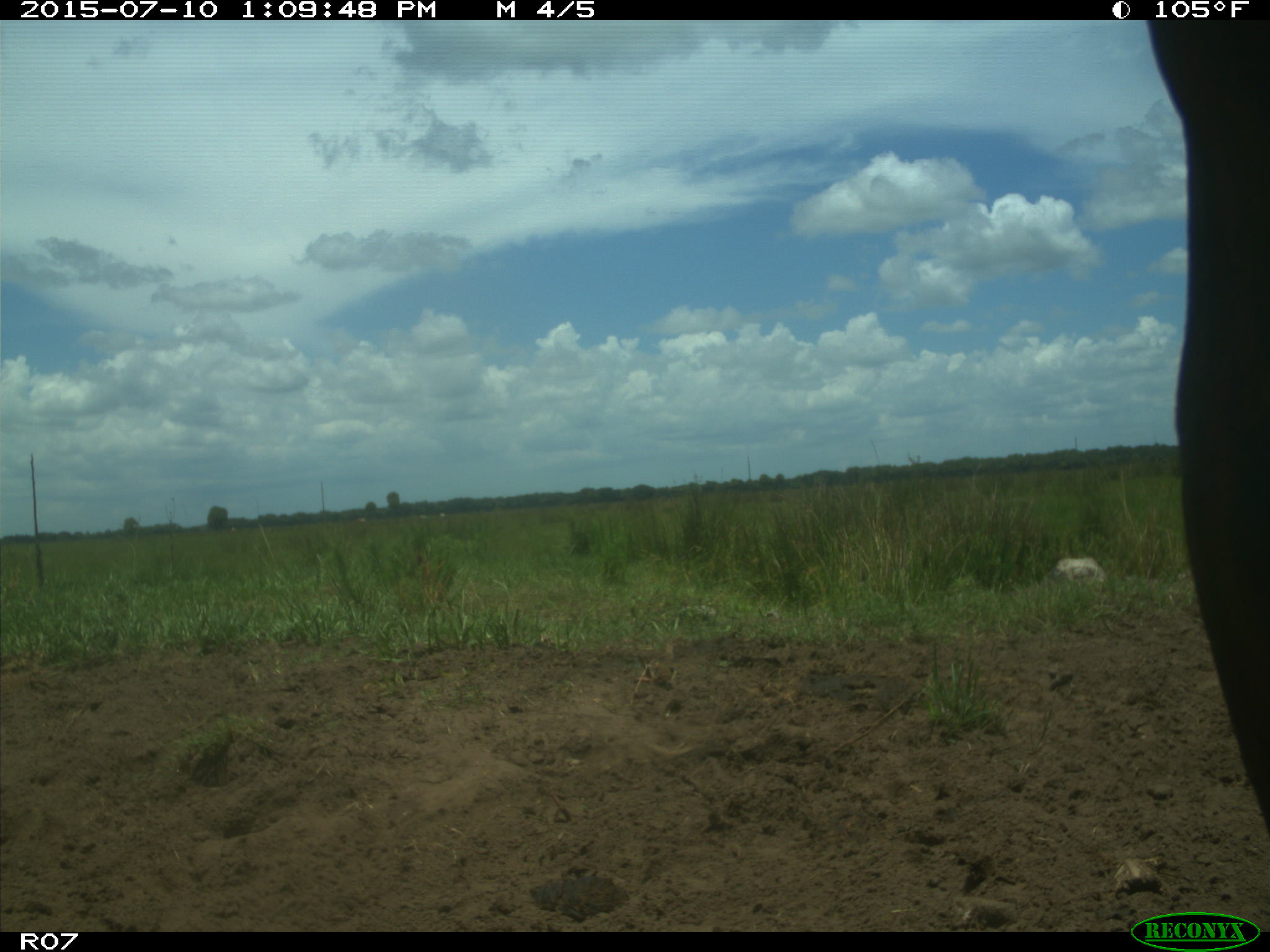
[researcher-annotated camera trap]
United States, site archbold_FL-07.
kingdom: Animalia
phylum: Chordata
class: Mammalia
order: Artiodactyla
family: Bovidae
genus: Bos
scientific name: Bos taurus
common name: domestic cow